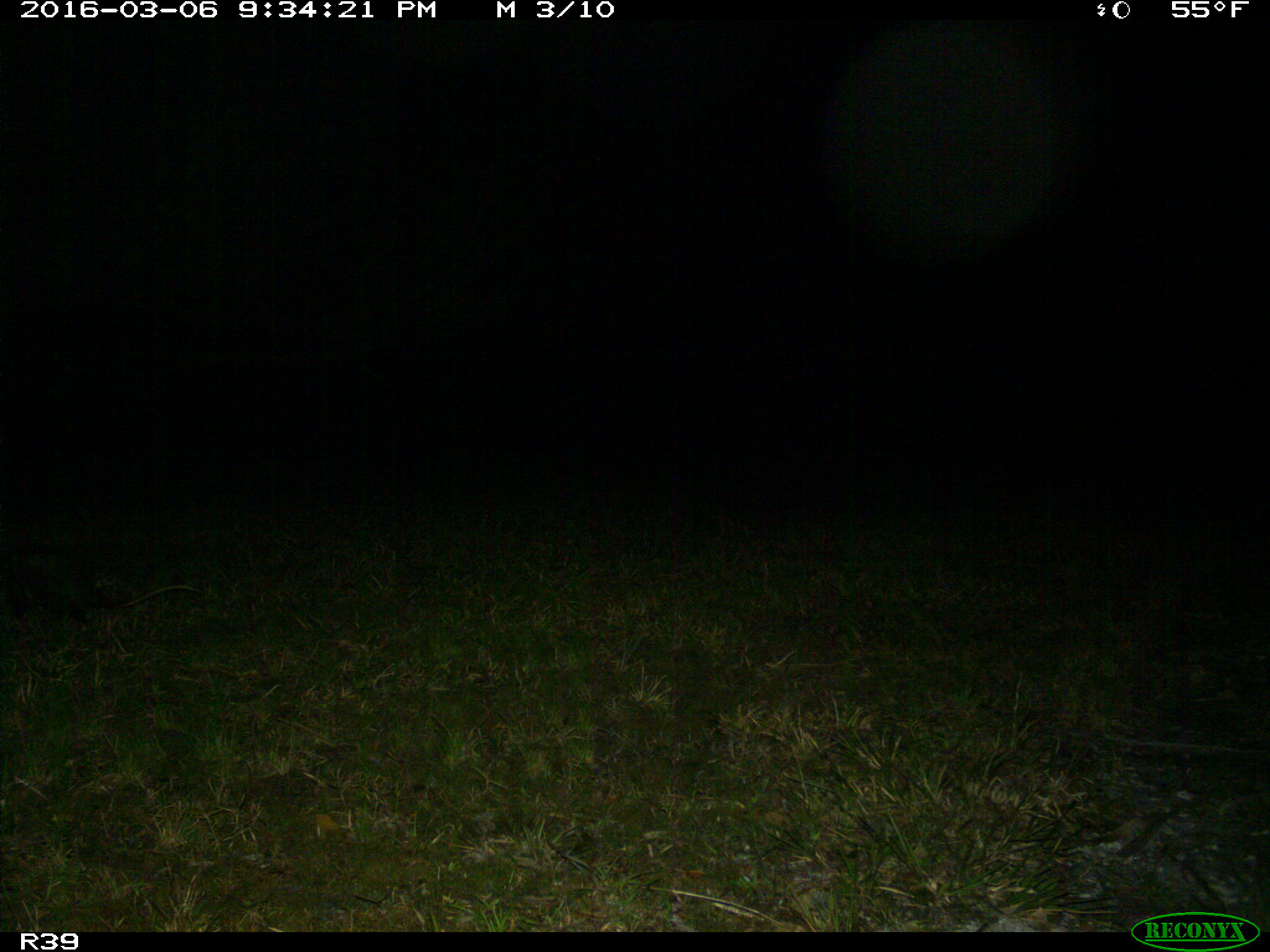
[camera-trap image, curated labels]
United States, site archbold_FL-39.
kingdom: Animalia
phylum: Chordata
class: Mammalia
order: Didelphimorphia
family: Didelphidae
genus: Didelphis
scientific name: Didelphis virginiana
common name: virginia opossum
Didelphis virginiana (virginia opossum).